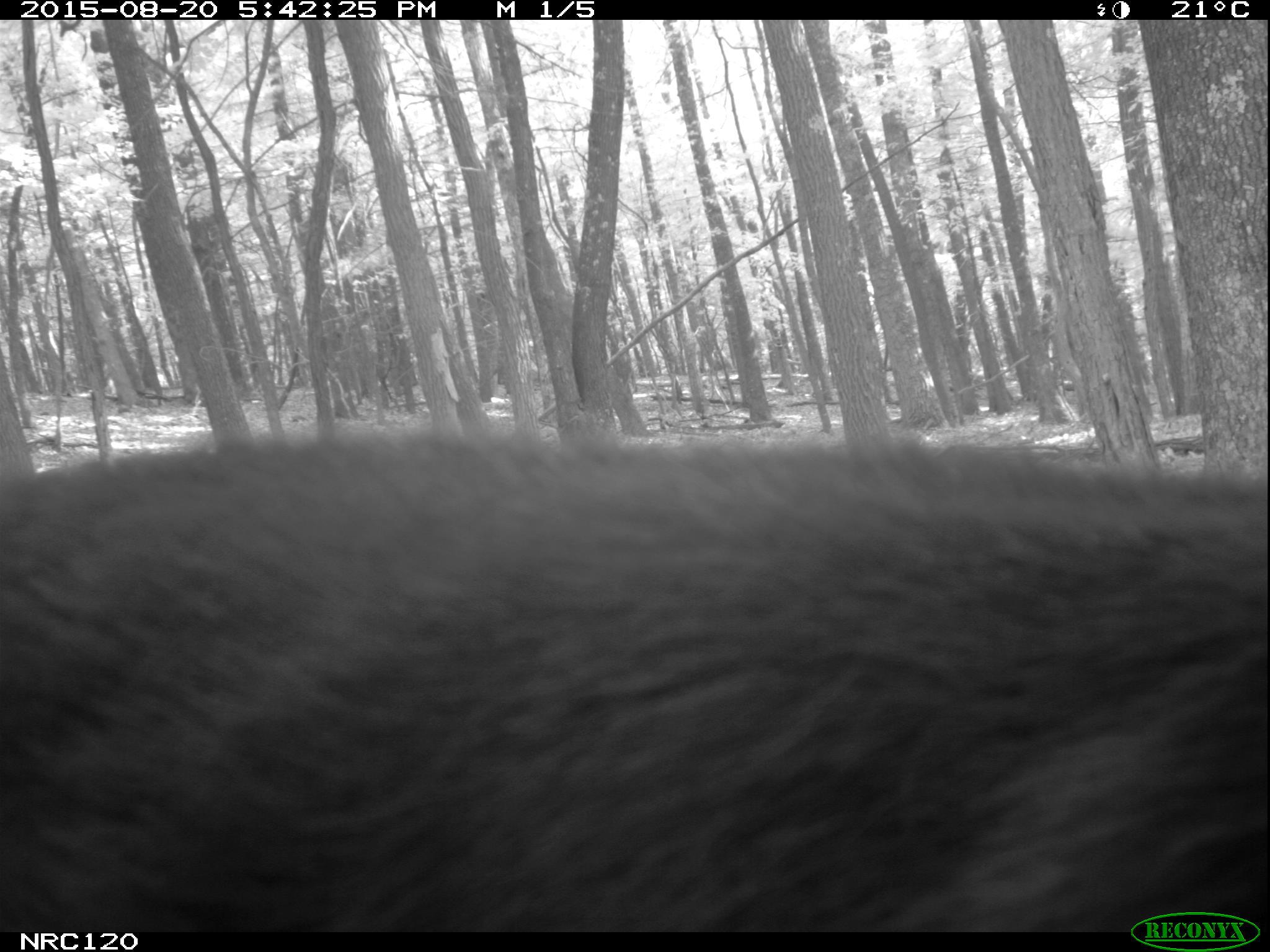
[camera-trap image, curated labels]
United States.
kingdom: Animalia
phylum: Chordata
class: Mammalia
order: Carnivora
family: Ursidae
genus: Ursus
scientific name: Ursus americanus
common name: american black bear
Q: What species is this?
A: American Black Bear (Ursus americanus).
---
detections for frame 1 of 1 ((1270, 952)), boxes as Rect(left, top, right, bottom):
American Black Bear: Rect(4, 442, 1270, 920)